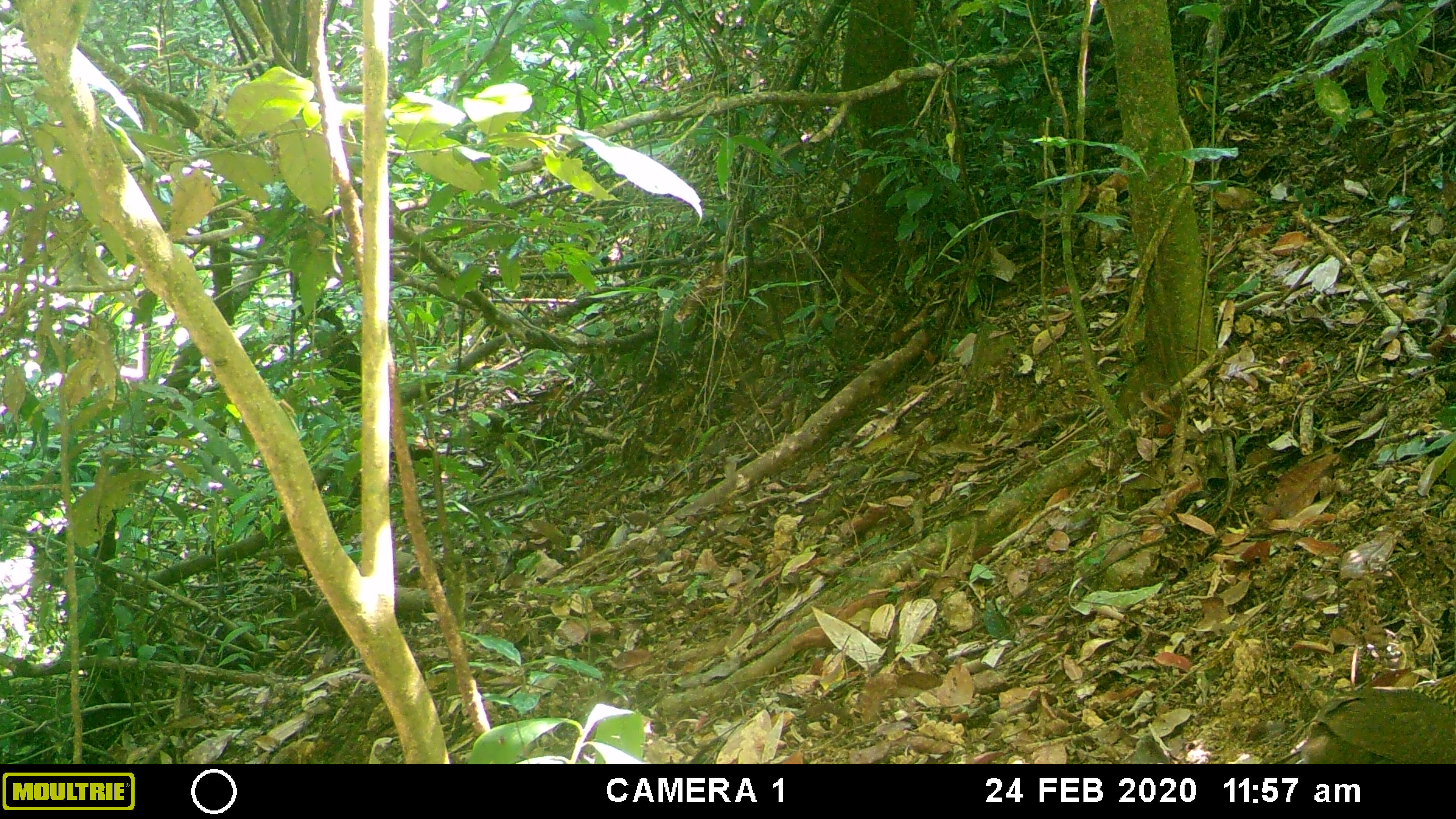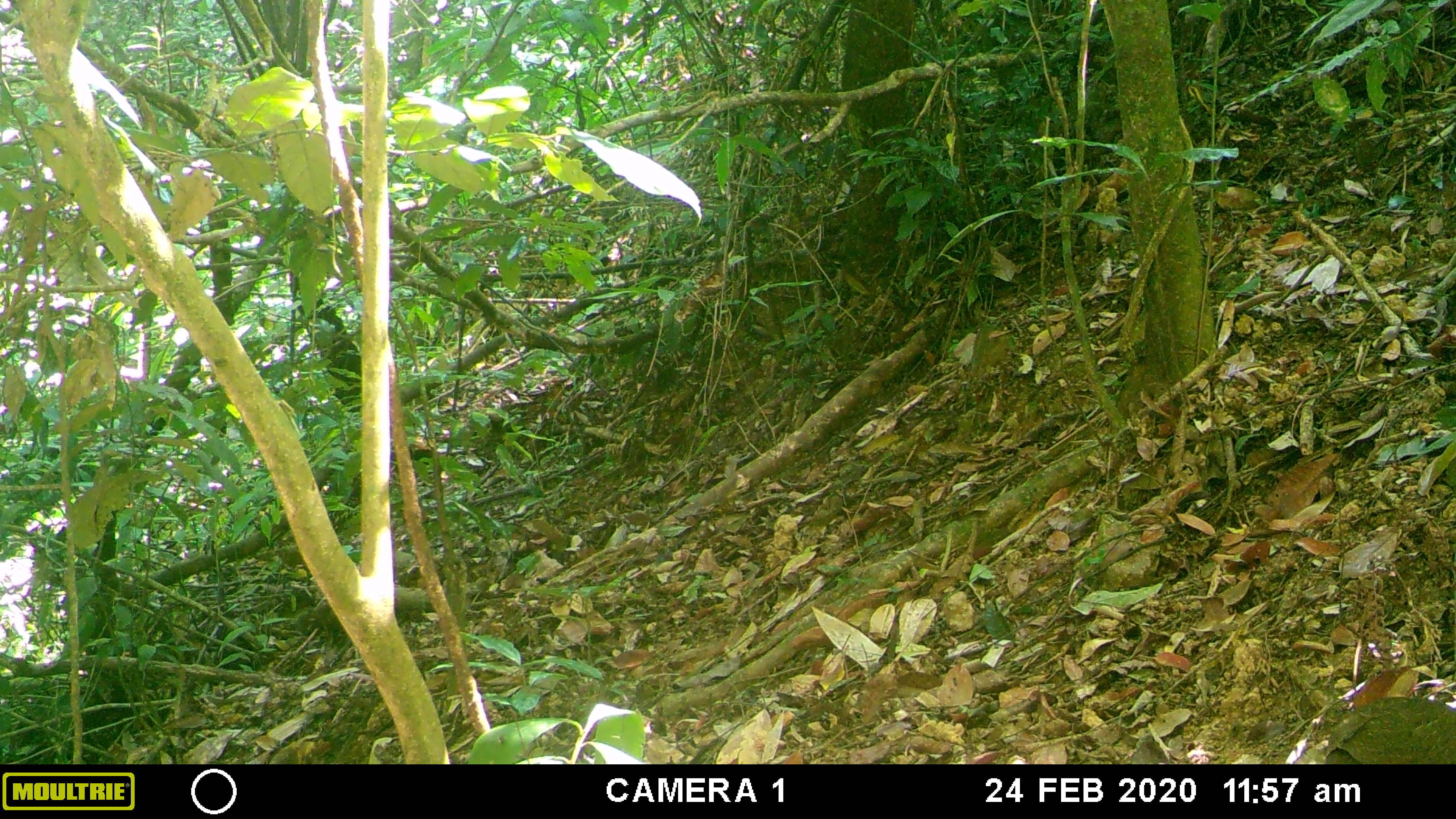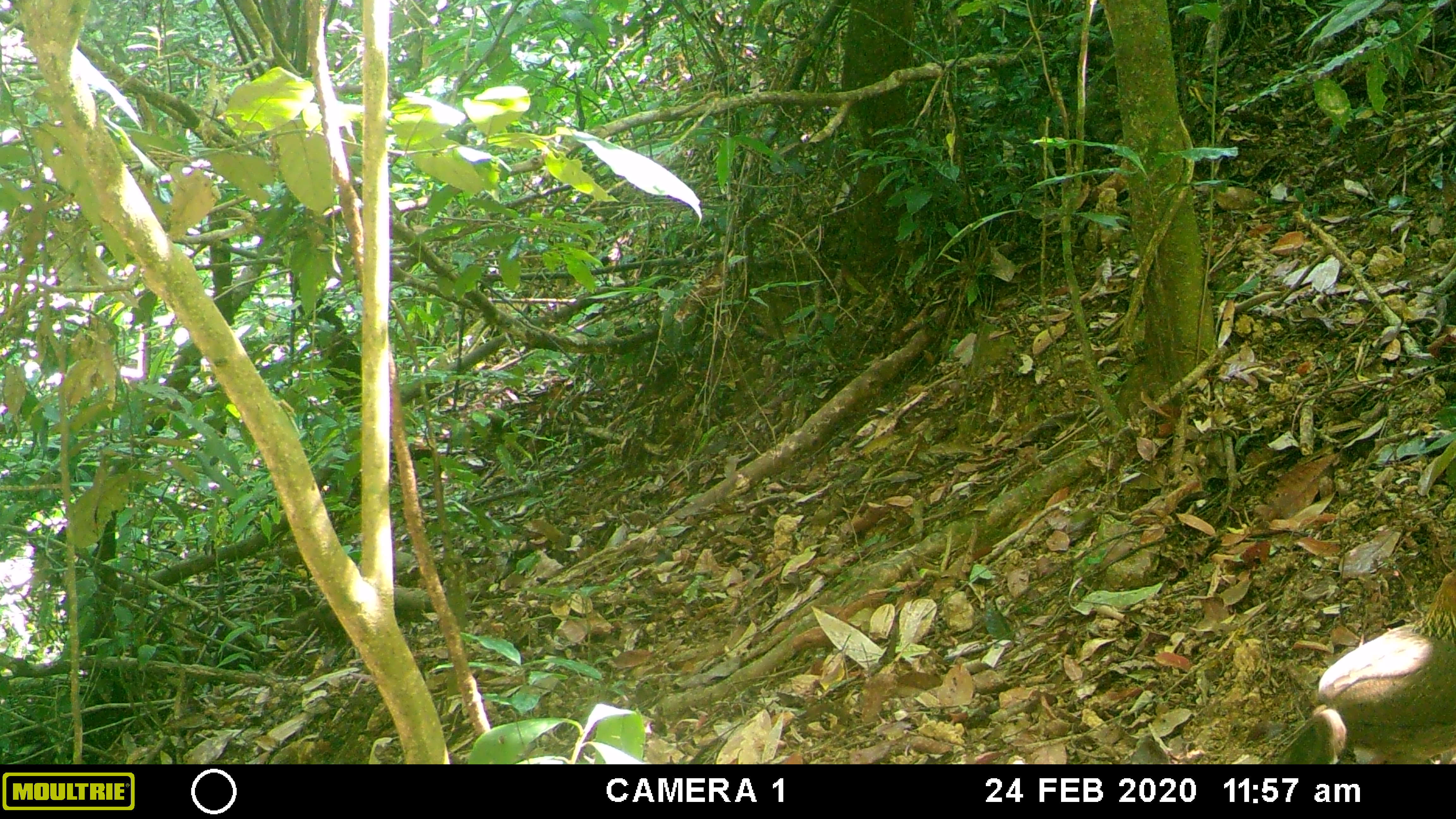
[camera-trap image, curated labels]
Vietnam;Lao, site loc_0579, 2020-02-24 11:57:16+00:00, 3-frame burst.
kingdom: Animalia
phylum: Chordata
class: Aves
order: Galliformes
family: Phasianidae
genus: Gallus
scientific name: Gallus gallus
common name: red junglefowl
Red junglefowl (Gallus gallus). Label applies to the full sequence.